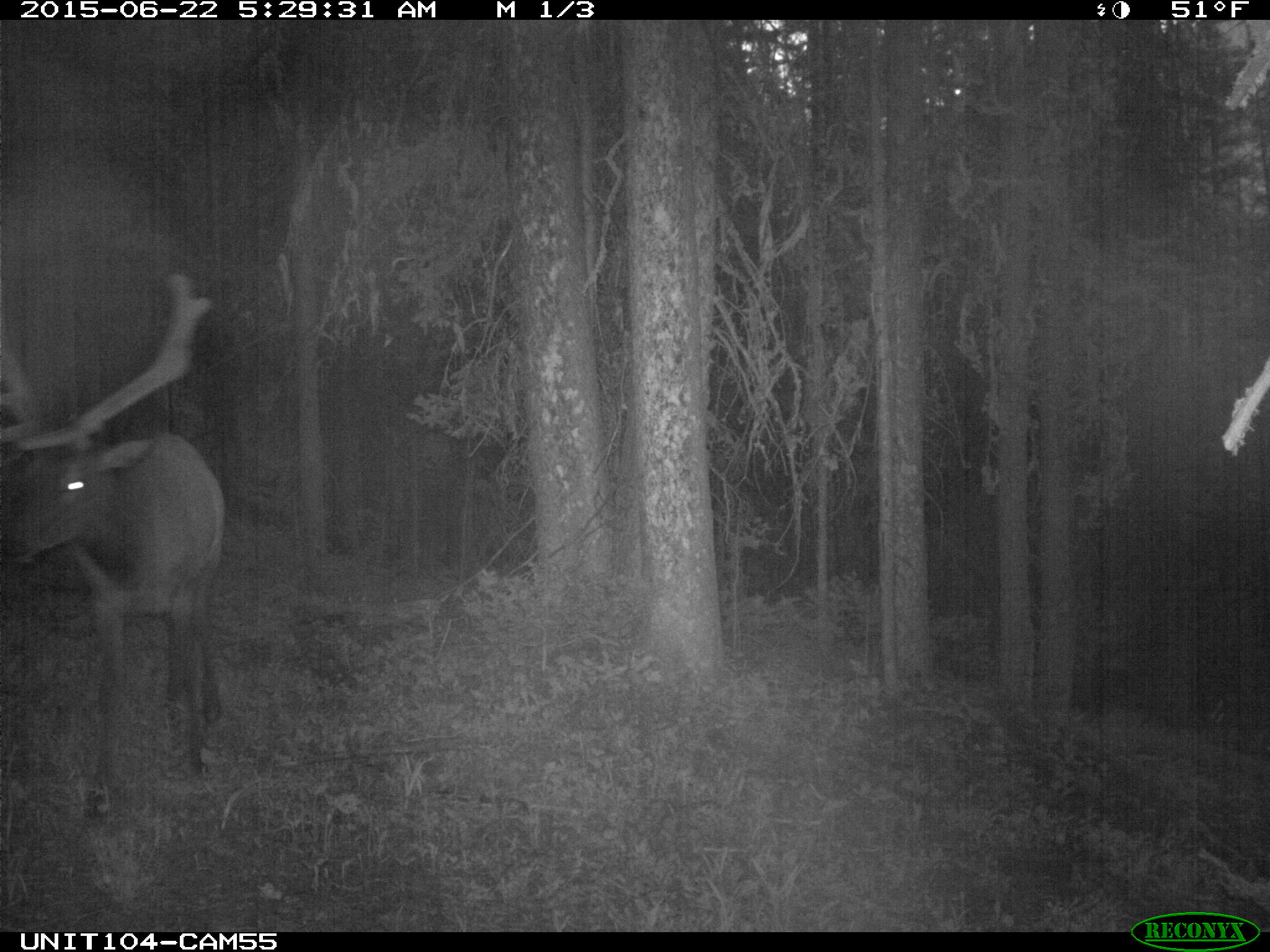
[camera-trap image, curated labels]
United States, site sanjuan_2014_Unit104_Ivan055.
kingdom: Animalia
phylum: Chordata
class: Mammalia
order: Artiodactyla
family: Cervidae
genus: Cervus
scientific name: Cervus elaphus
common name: red deer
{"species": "Cervus elaphus (red deer)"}